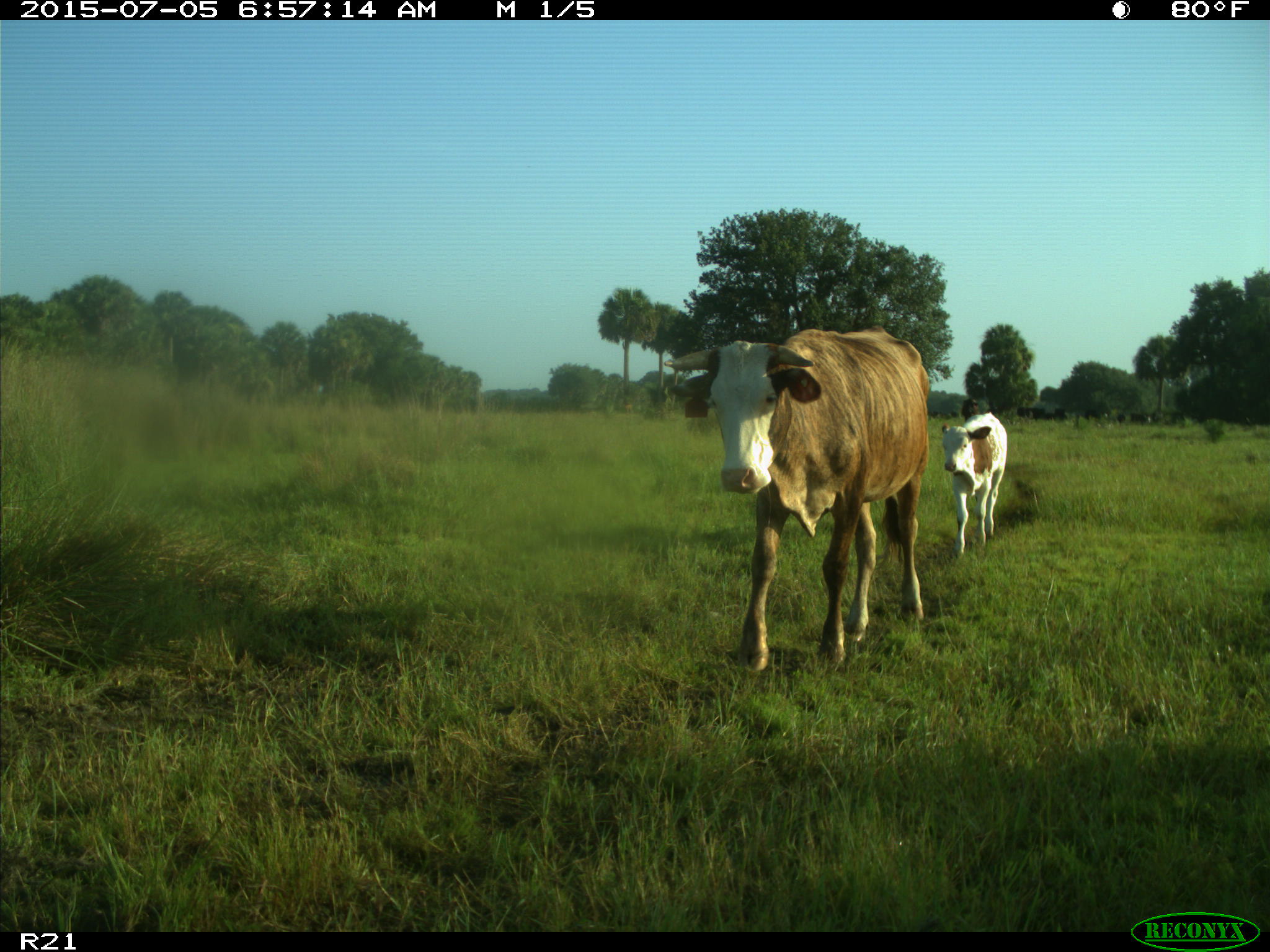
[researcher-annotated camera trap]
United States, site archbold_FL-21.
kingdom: Animalia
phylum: Chordata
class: Mammalia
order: Artiodactyla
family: Bovidae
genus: Bos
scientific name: Bos taurus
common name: domestic cow